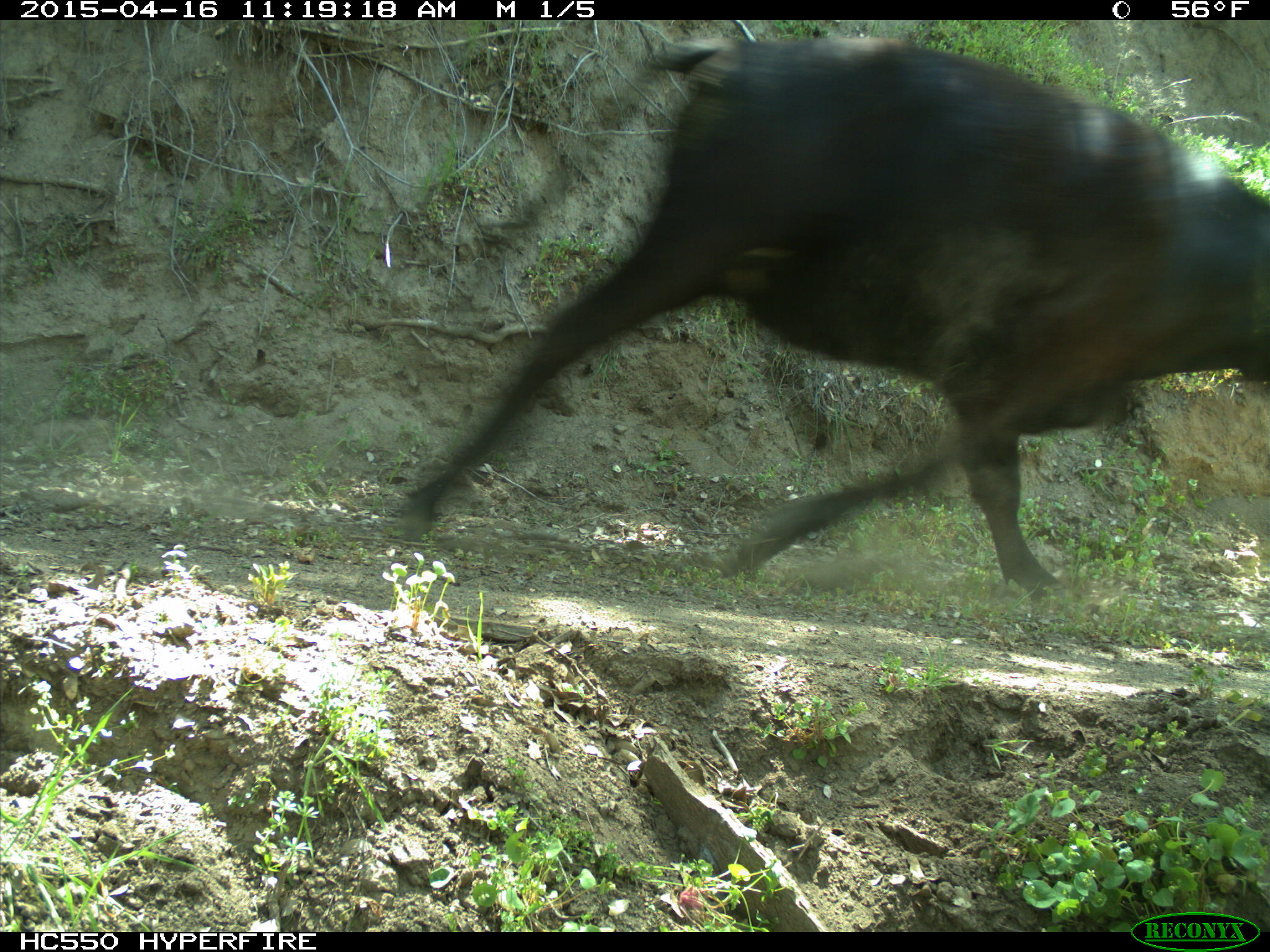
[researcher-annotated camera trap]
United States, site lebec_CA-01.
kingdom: Animalia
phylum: Chordata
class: Mammalia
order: Artiodactyla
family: Bovidae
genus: Bos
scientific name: Bos taurus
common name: domestic cow